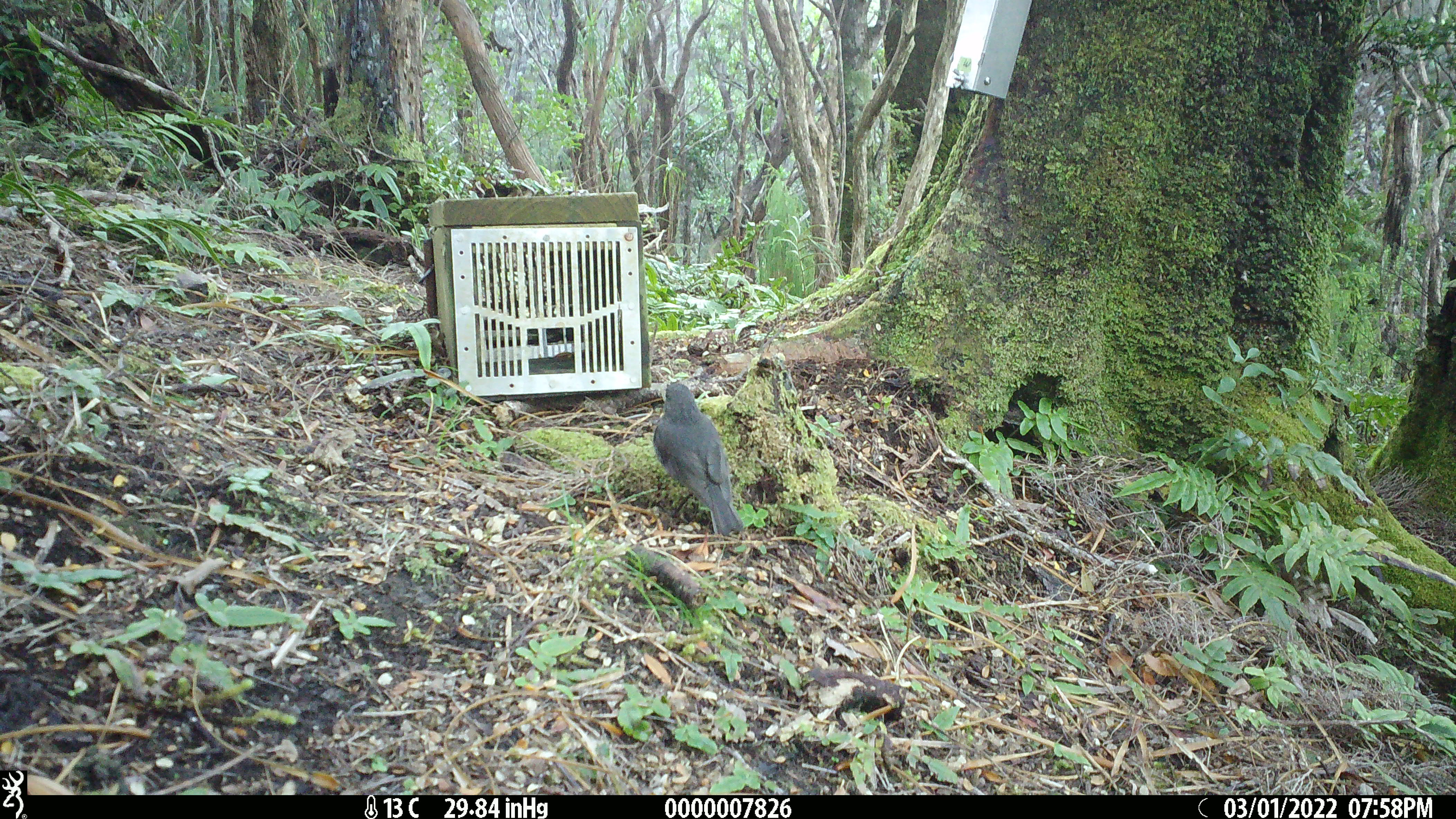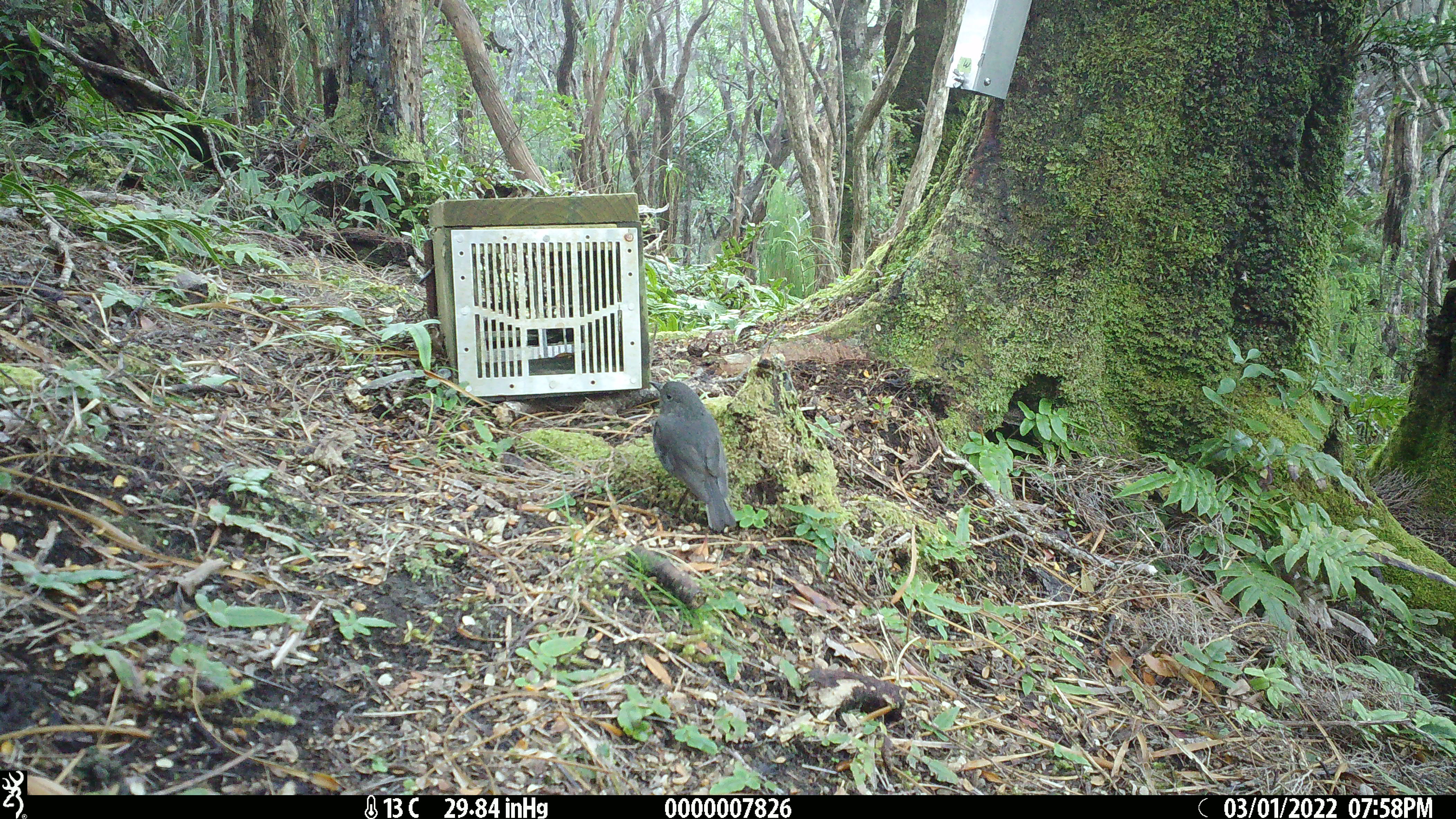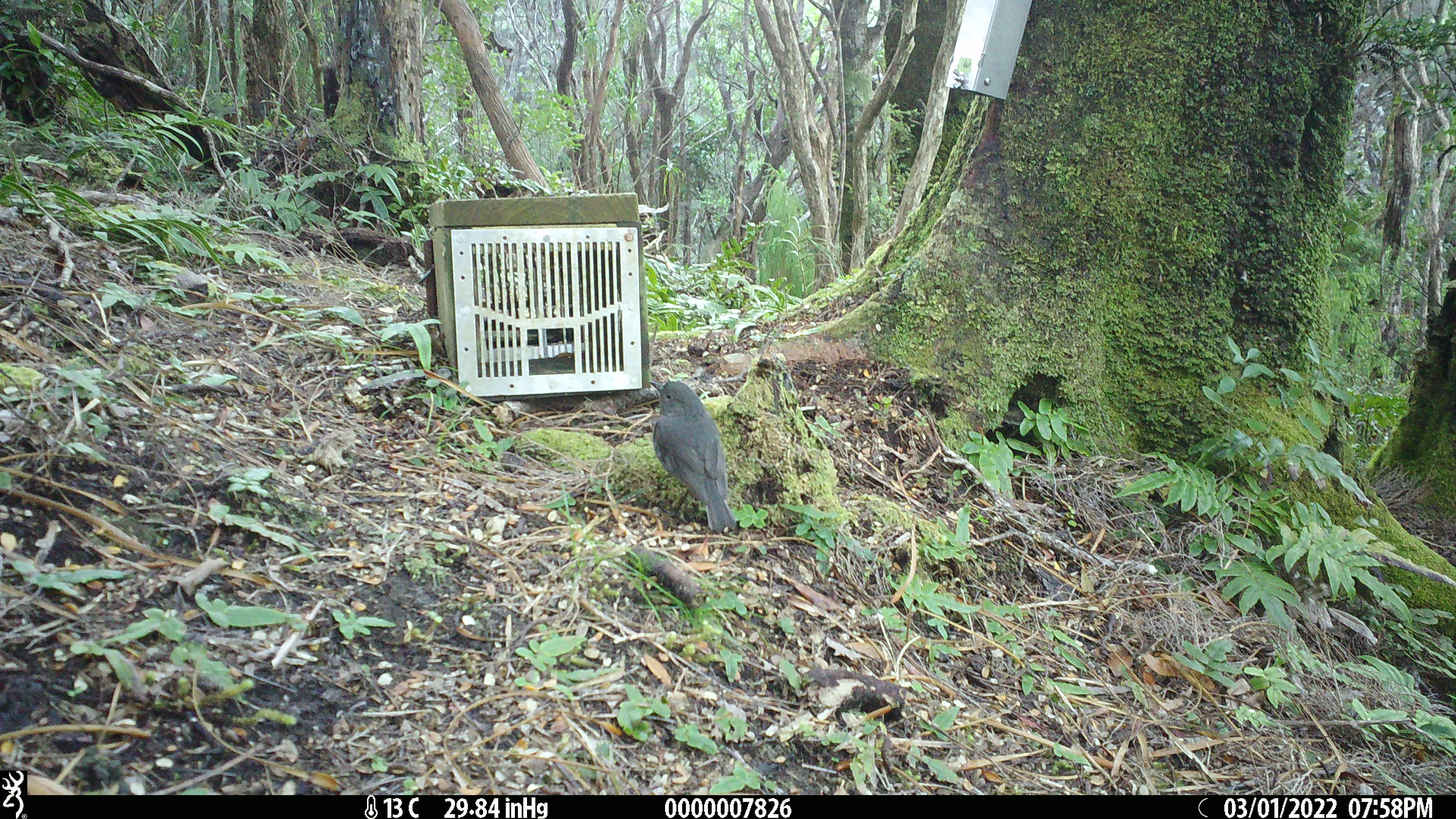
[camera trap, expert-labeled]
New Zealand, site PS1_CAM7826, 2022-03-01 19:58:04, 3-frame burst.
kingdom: Animalia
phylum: Chordata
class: Mammalia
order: Rodentia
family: Muridae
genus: Mus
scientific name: Mus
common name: mouse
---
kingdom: Animalia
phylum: Chordata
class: Aves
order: Passeriformes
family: Petroicidae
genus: Petroica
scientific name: Petroica australis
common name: new zealand robin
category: robin